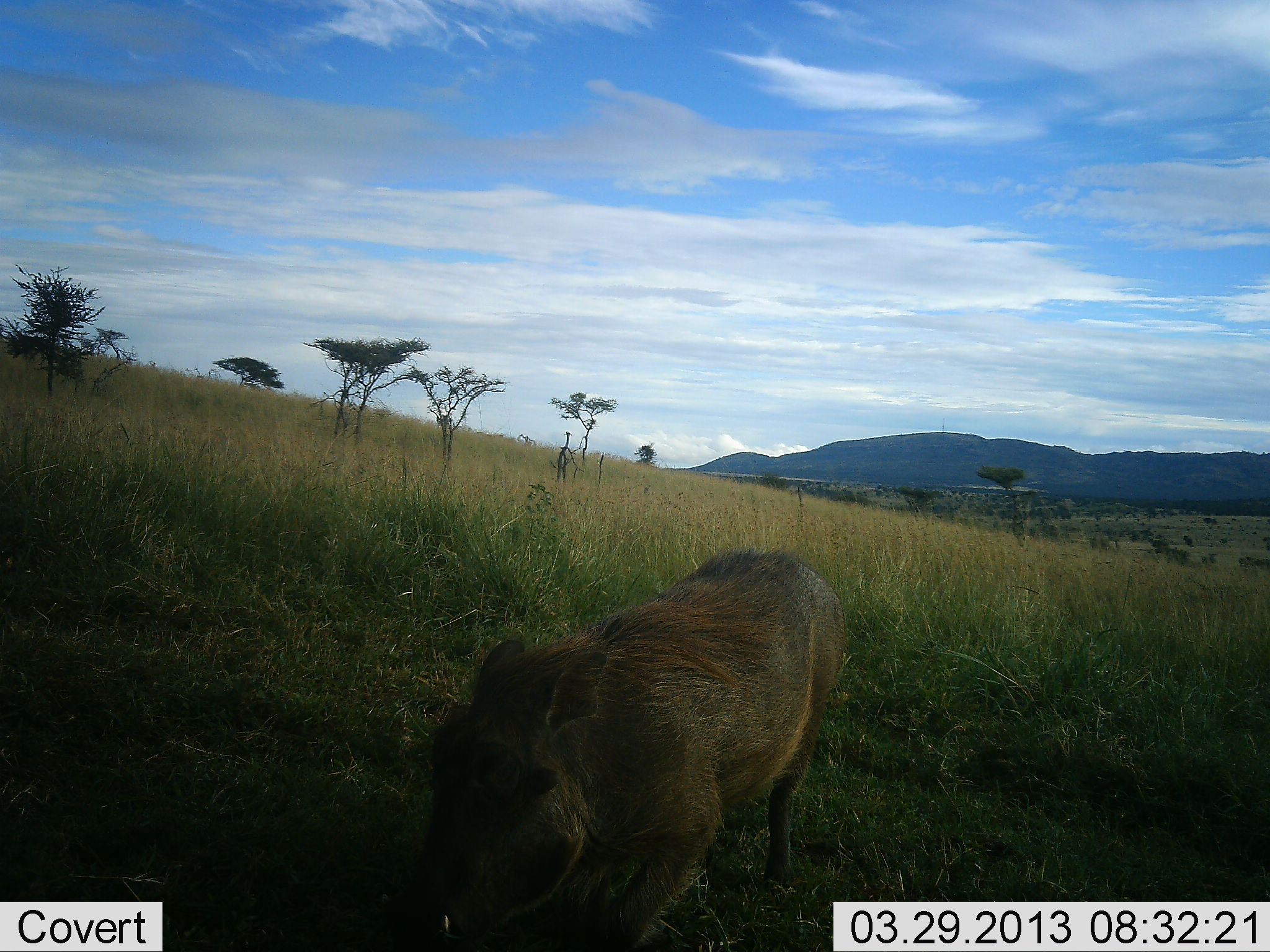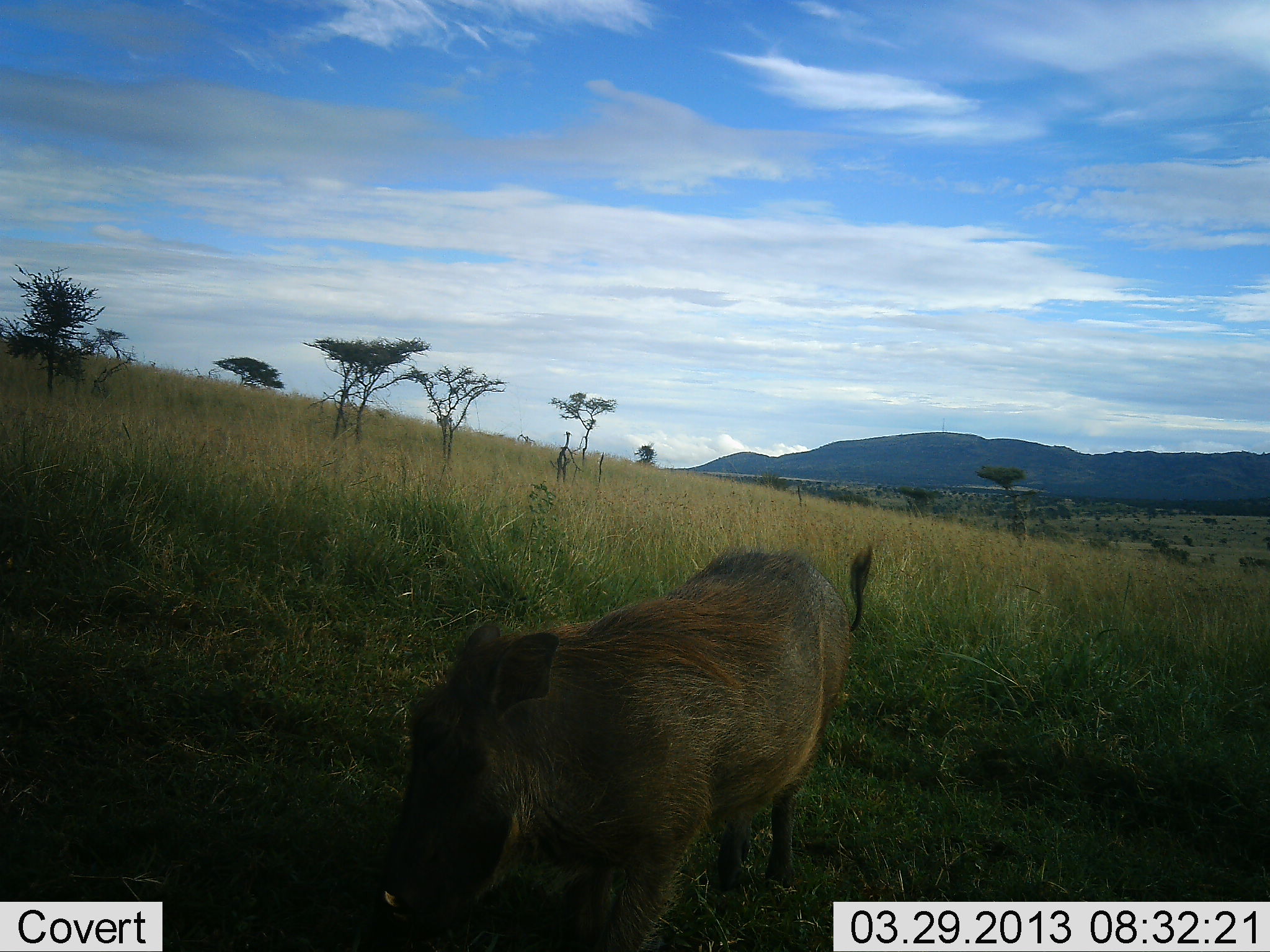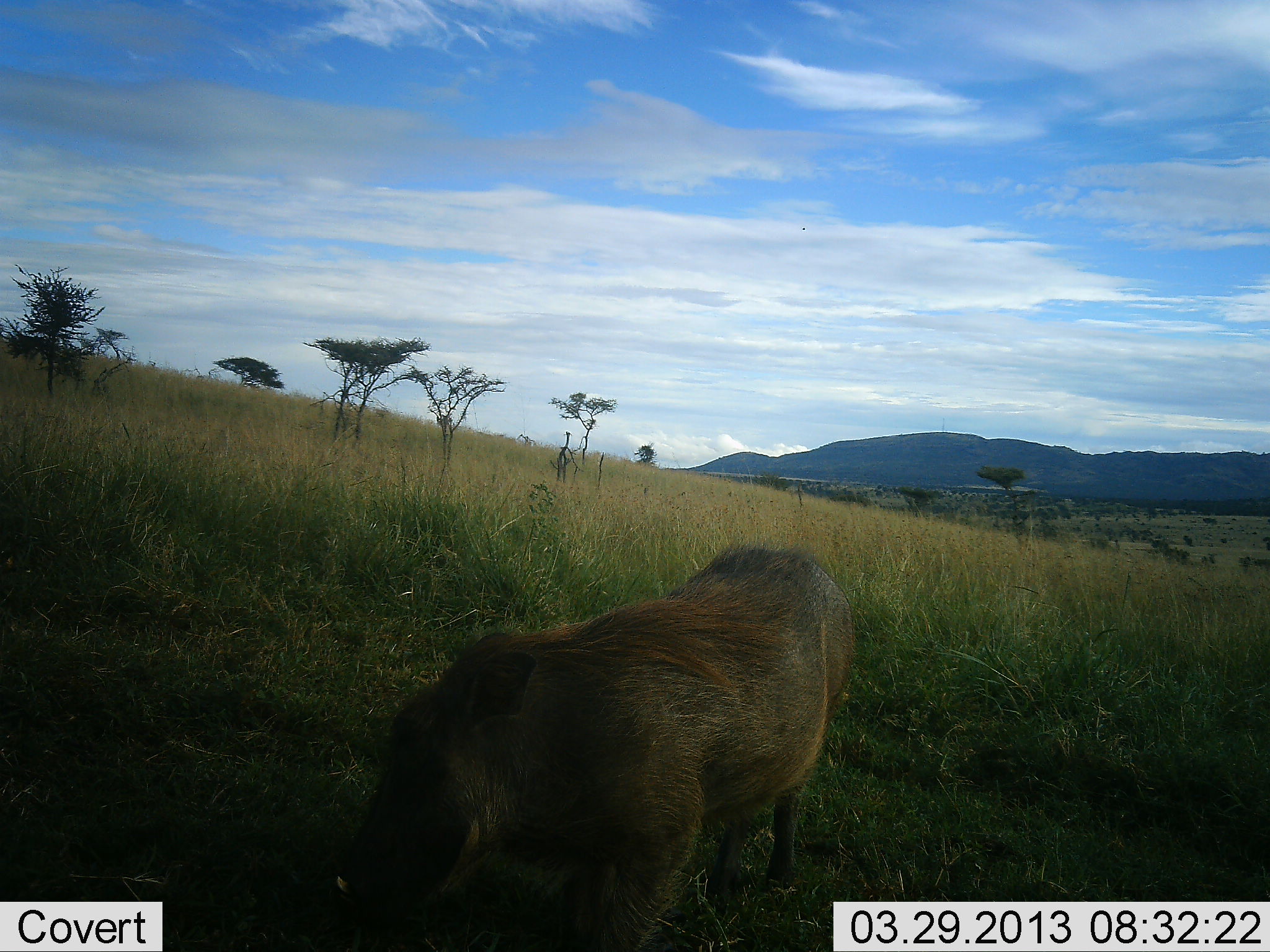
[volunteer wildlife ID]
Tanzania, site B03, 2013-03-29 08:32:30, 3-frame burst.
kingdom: Animalia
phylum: Chordata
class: Mammalia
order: Artiodactyla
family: Suidae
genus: Phacochoerus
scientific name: Phacochoerus africanus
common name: warthog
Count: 1.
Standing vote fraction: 50%.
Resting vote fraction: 0%.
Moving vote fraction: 9%.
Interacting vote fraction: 0%.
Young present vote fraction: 0%.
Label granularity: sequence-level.